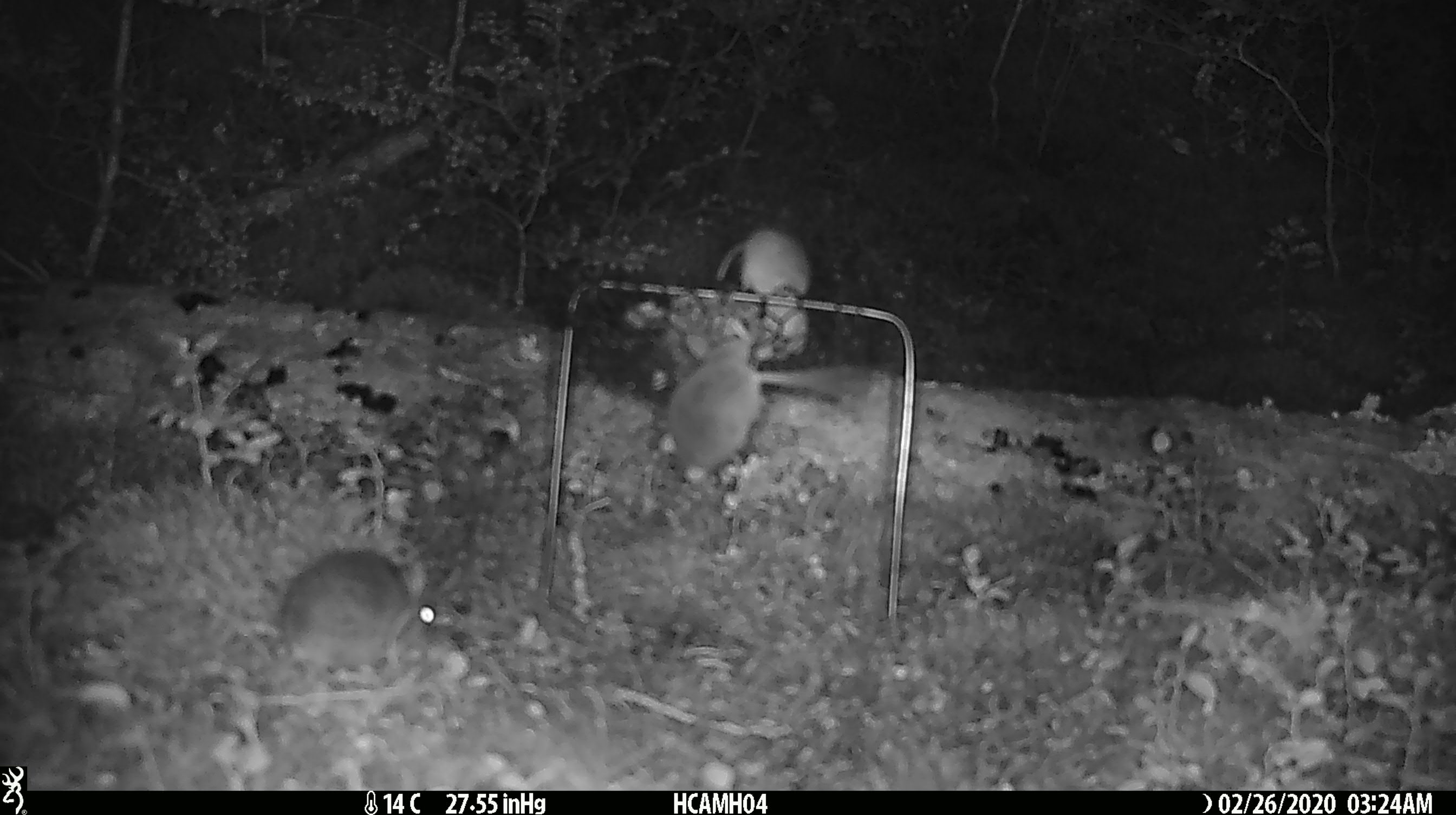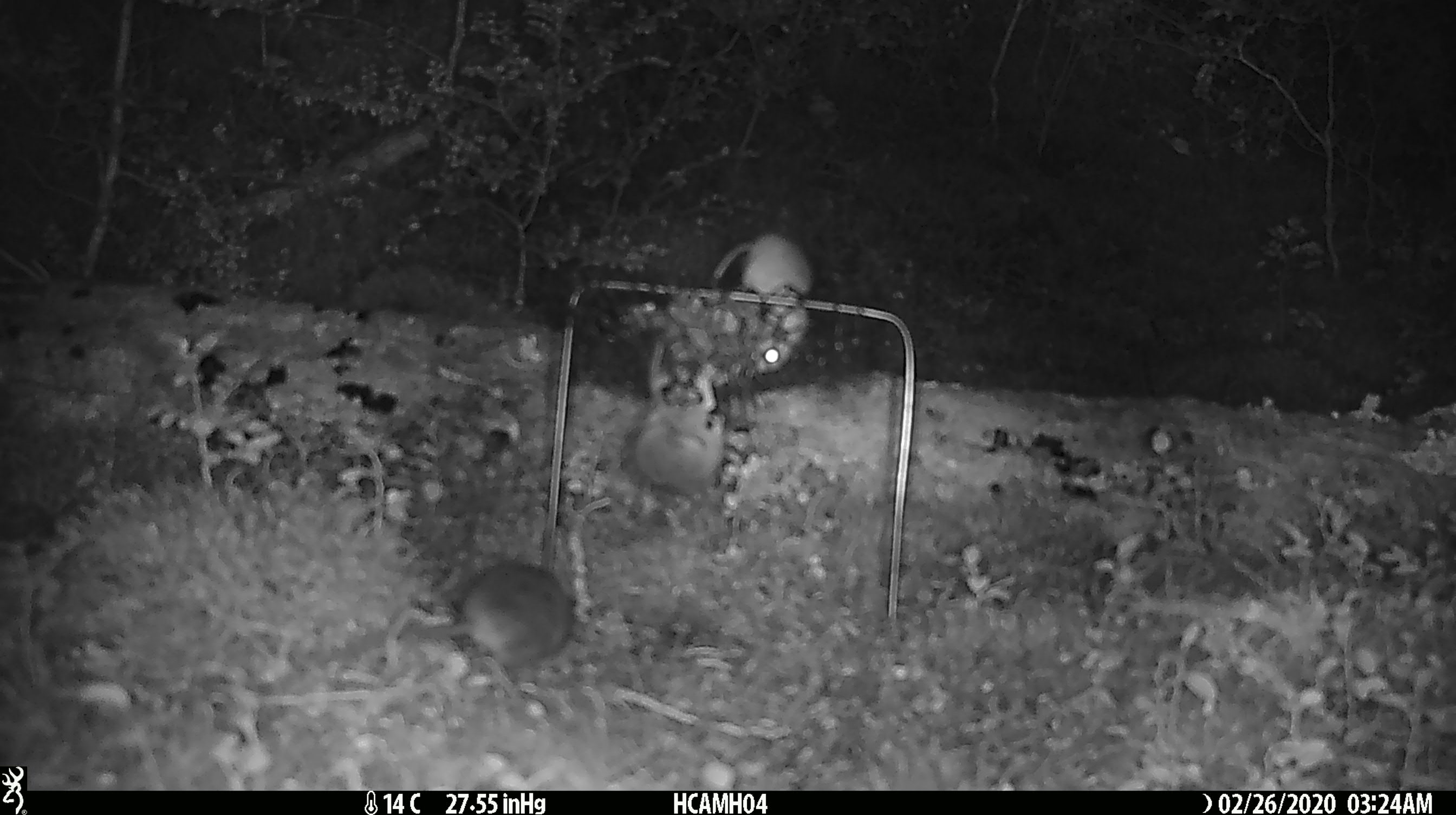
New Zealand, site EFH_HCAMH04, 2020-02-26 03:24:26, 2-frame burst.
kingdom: Animalia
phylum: Chordata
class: Mammalia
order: Rodentia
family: Muridae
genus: Mus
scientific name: Mus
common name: mouse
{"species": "mouse (Mus)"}